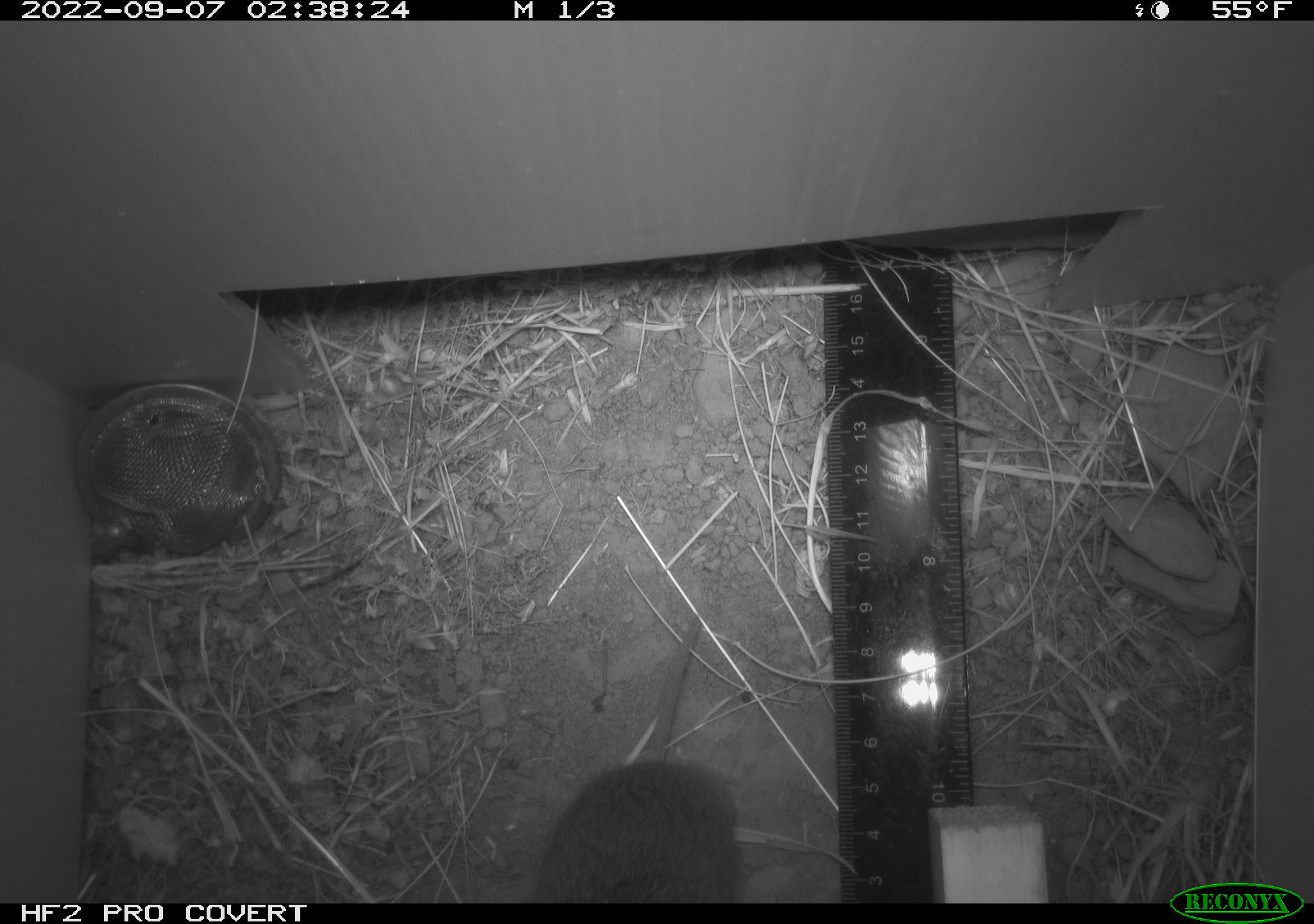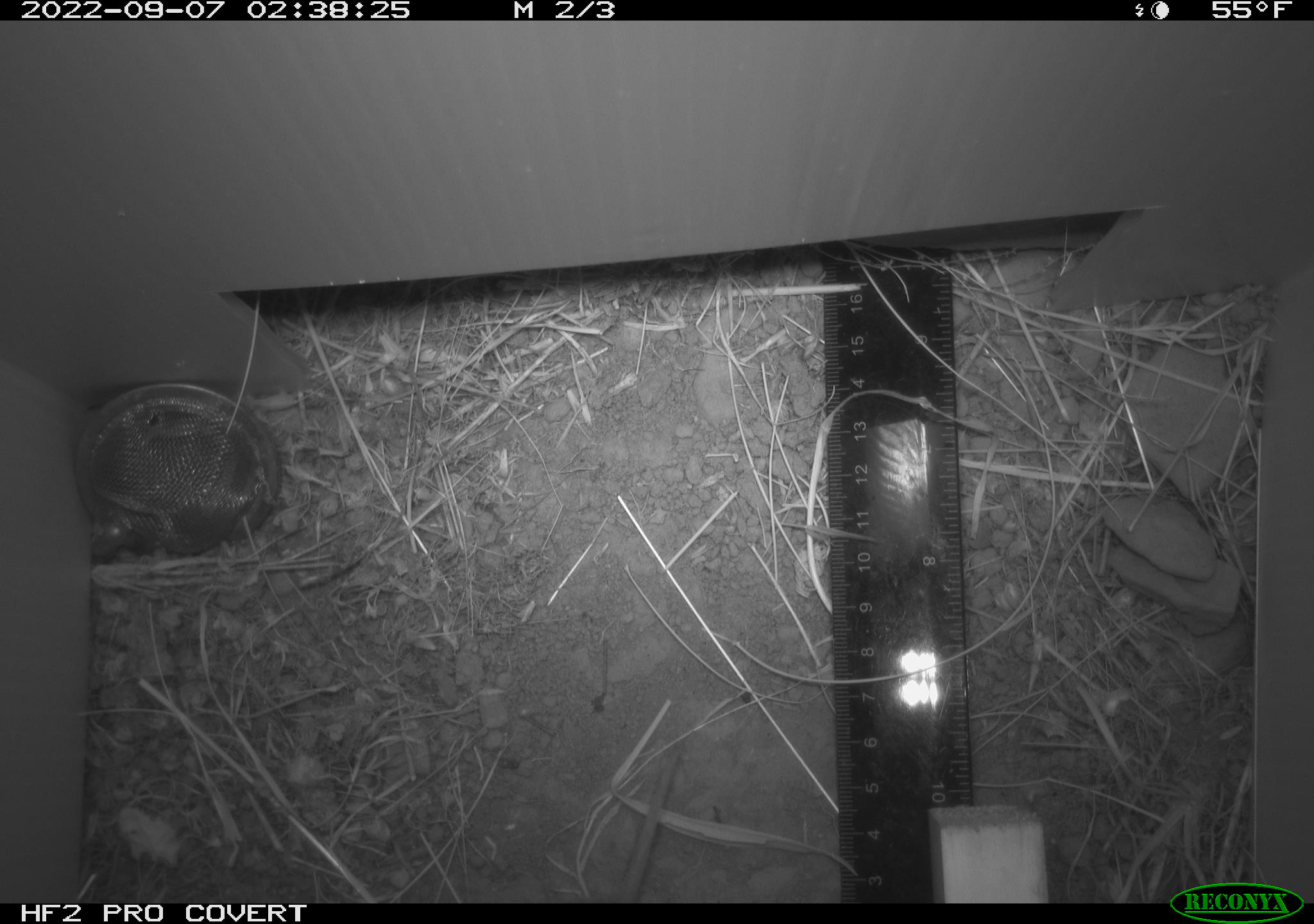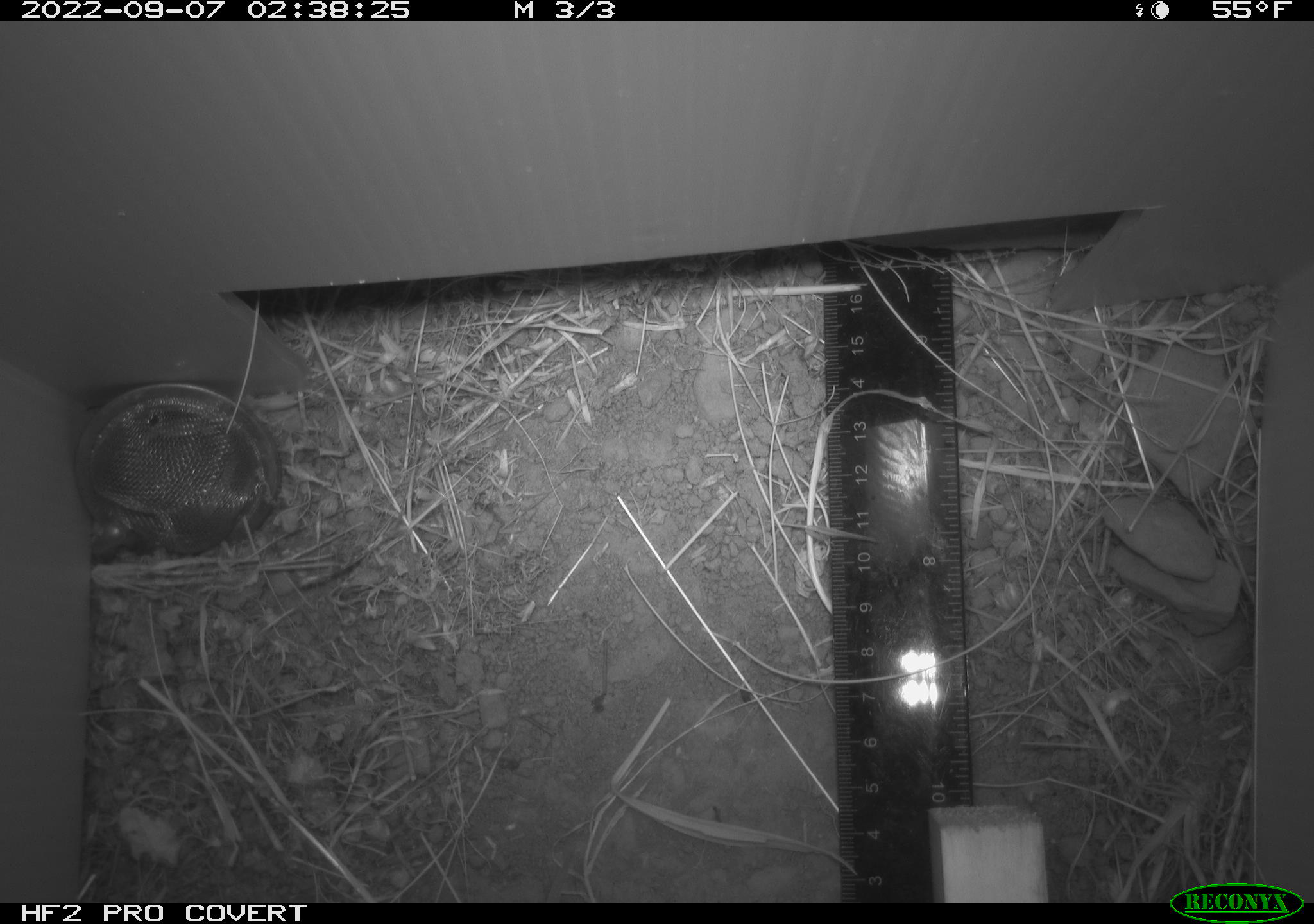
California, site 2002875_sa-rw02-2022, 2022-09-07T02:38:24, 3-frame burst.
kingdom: Animalia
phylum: Chordata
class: Mammalia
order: Rodentia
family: Cricetidae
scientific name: Arvicolinae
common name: voles, lemmings, and muskrats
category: arvicolinae subfamily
Arvicolinae subfamily (voles, lemmings, and muskrats) (Arvicolinae).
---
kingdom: Animalia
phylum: Chordata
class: Mammalia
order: Rodentia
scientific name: Rodentia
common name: mouse species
Mouse species (Rodentia).